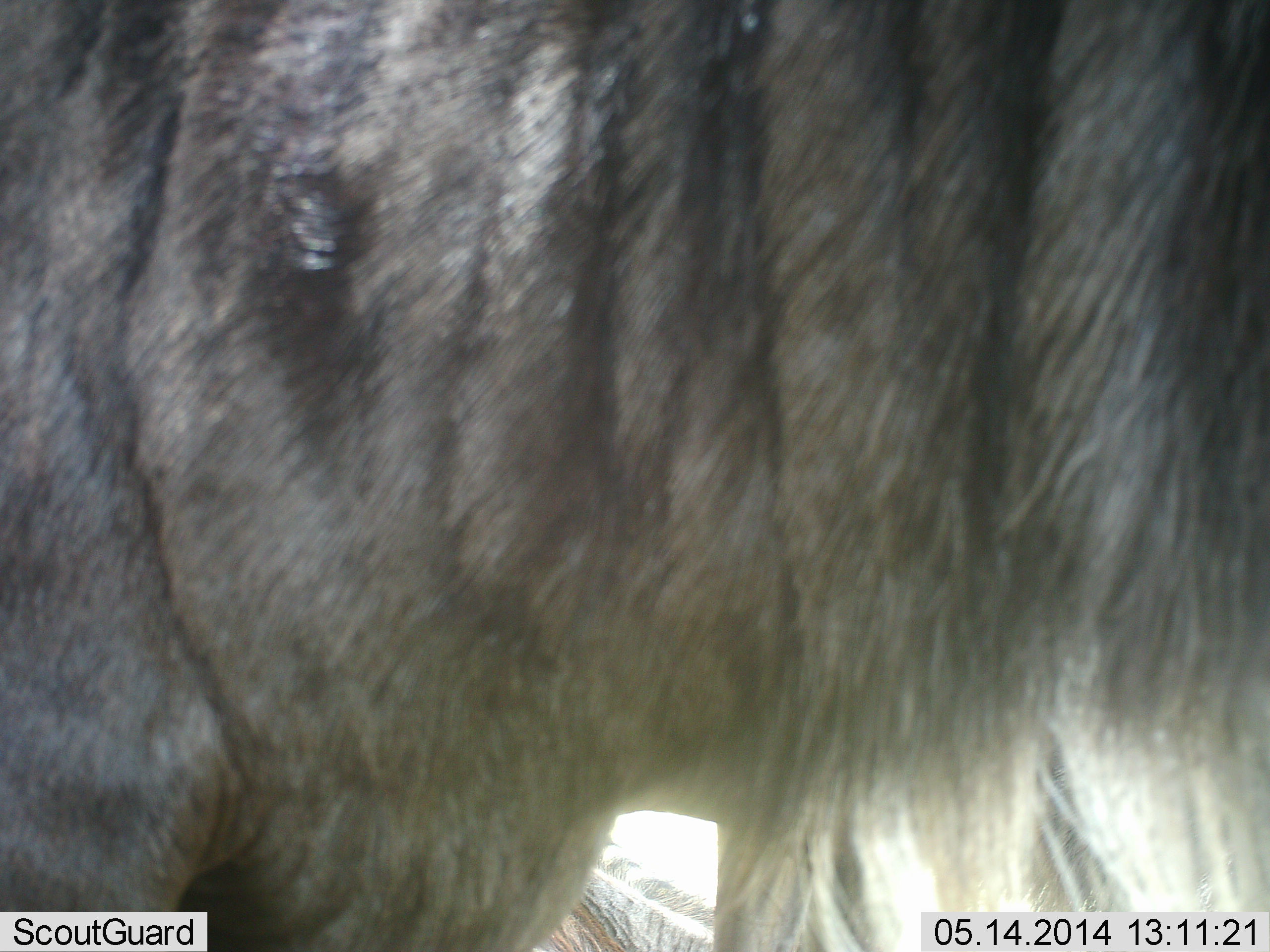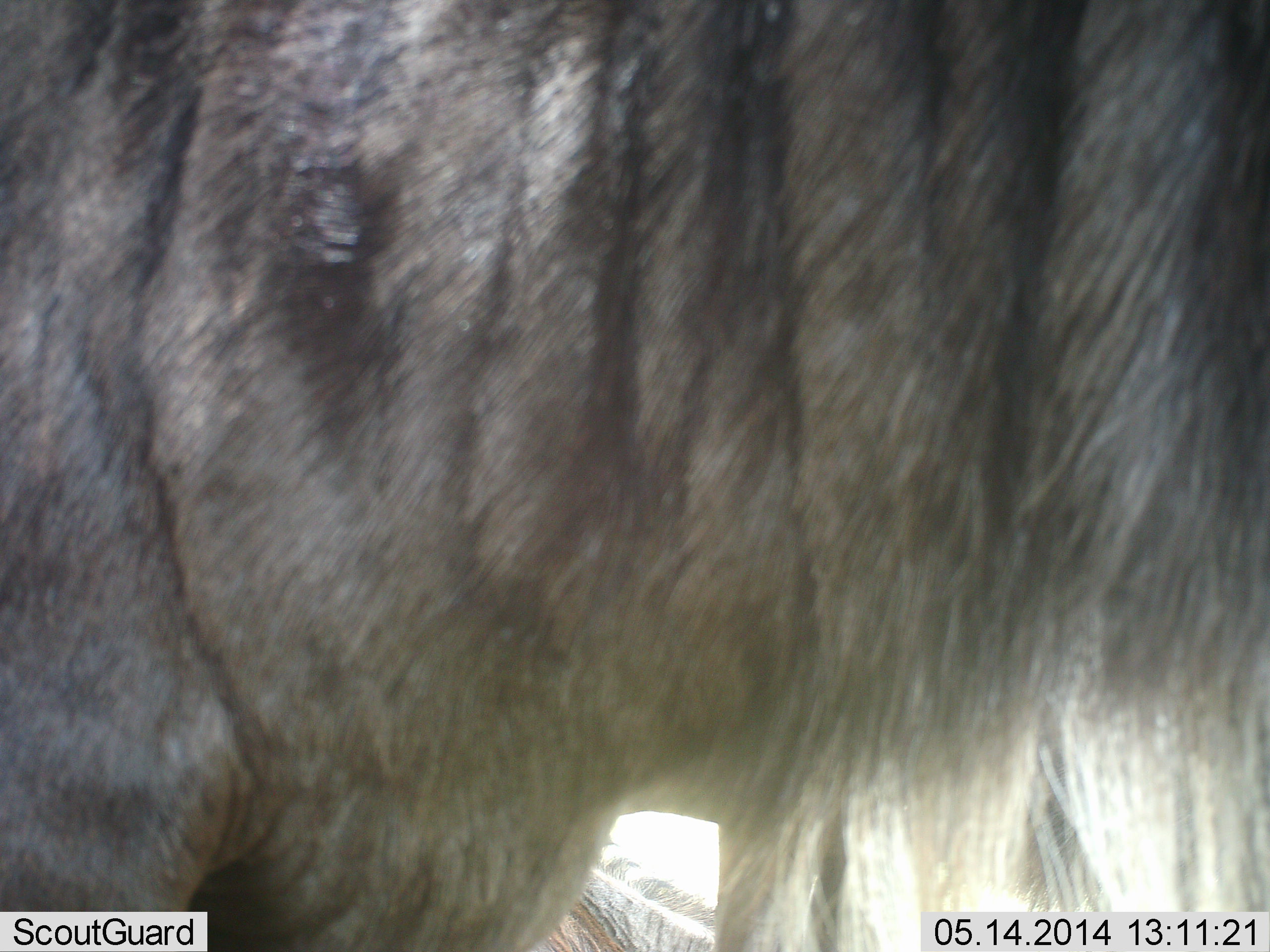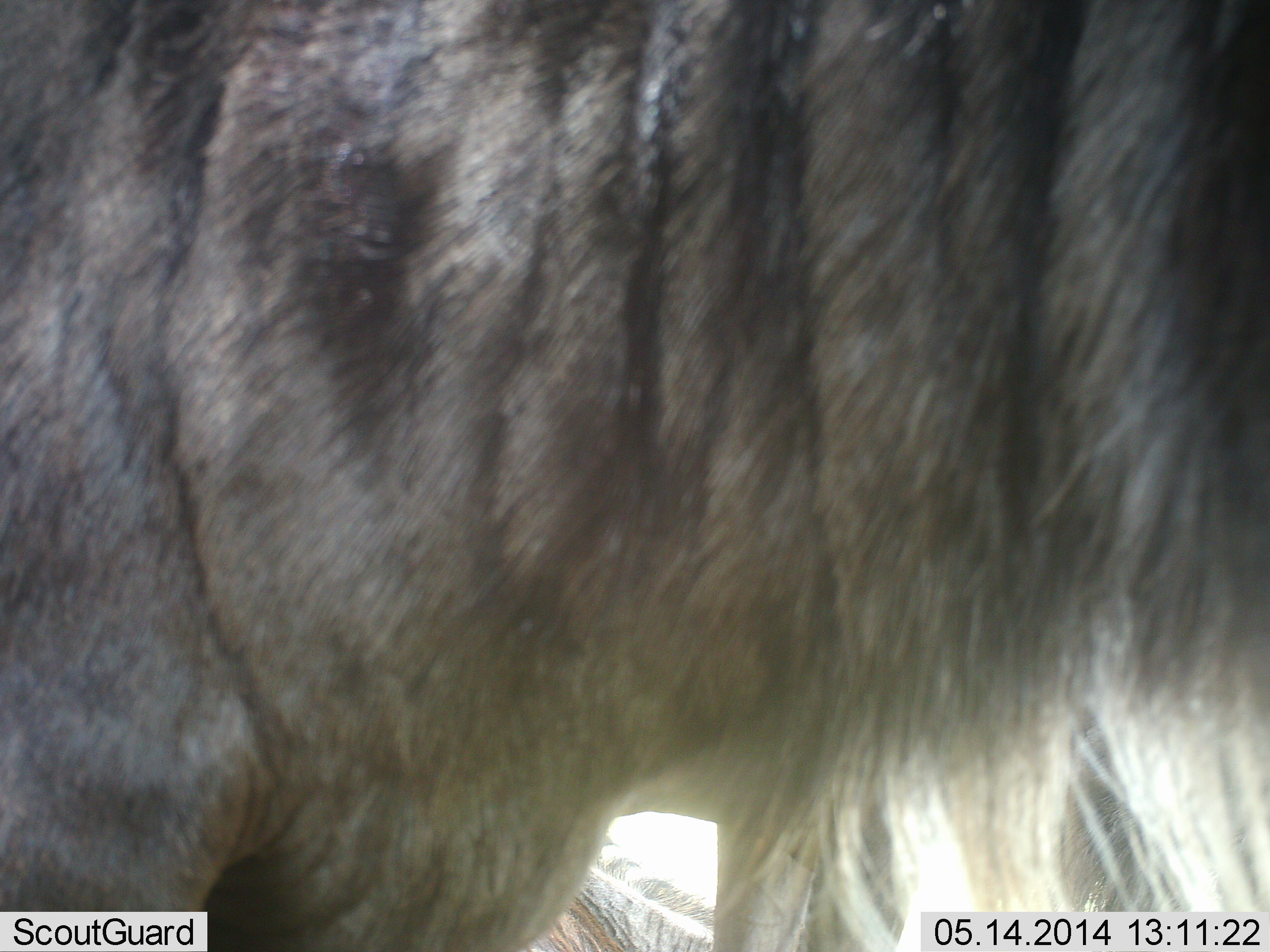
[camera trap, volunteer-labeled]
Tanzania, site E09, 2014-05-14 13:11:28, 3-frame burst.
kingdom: Animalia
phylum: Chordata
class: Mammalia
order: Artiodactyla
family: Bovidae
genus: Connochaetes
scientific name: Connochaetes taurinus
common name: blue wildebeest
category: wildebeest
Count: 1.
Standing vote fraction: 80%.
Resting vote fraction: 0%.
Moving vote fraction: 10%.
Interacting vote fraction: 10%.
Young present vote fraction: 0%.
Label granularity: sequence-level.